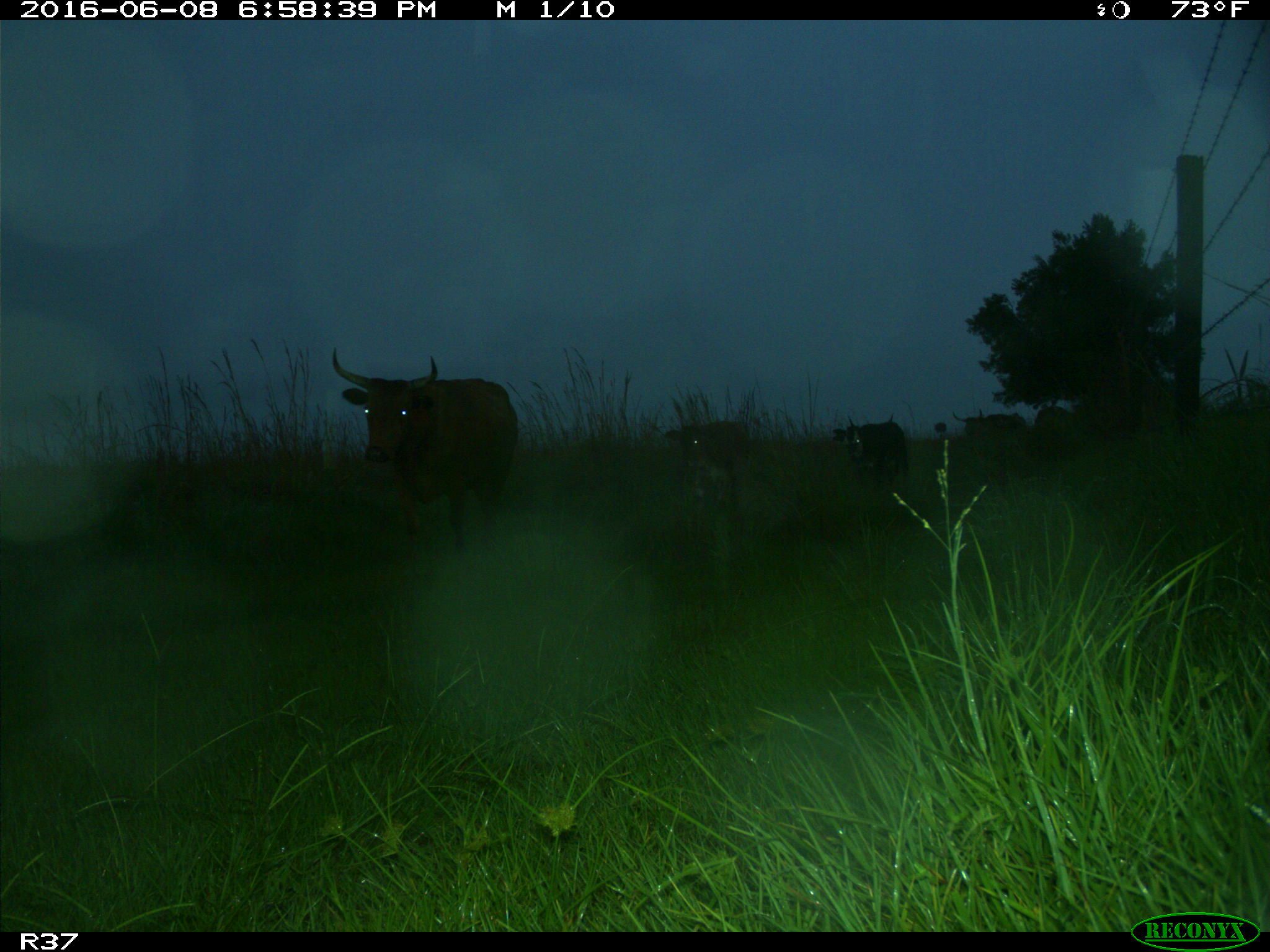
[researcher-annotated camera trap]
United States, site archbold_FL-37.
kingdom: Animalia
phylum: Chordata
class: Mammalia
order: Artiodactyla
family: Bovidae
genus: Bos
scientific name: Bos taurus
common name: domestic cow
Bos taurus (domestic cow).